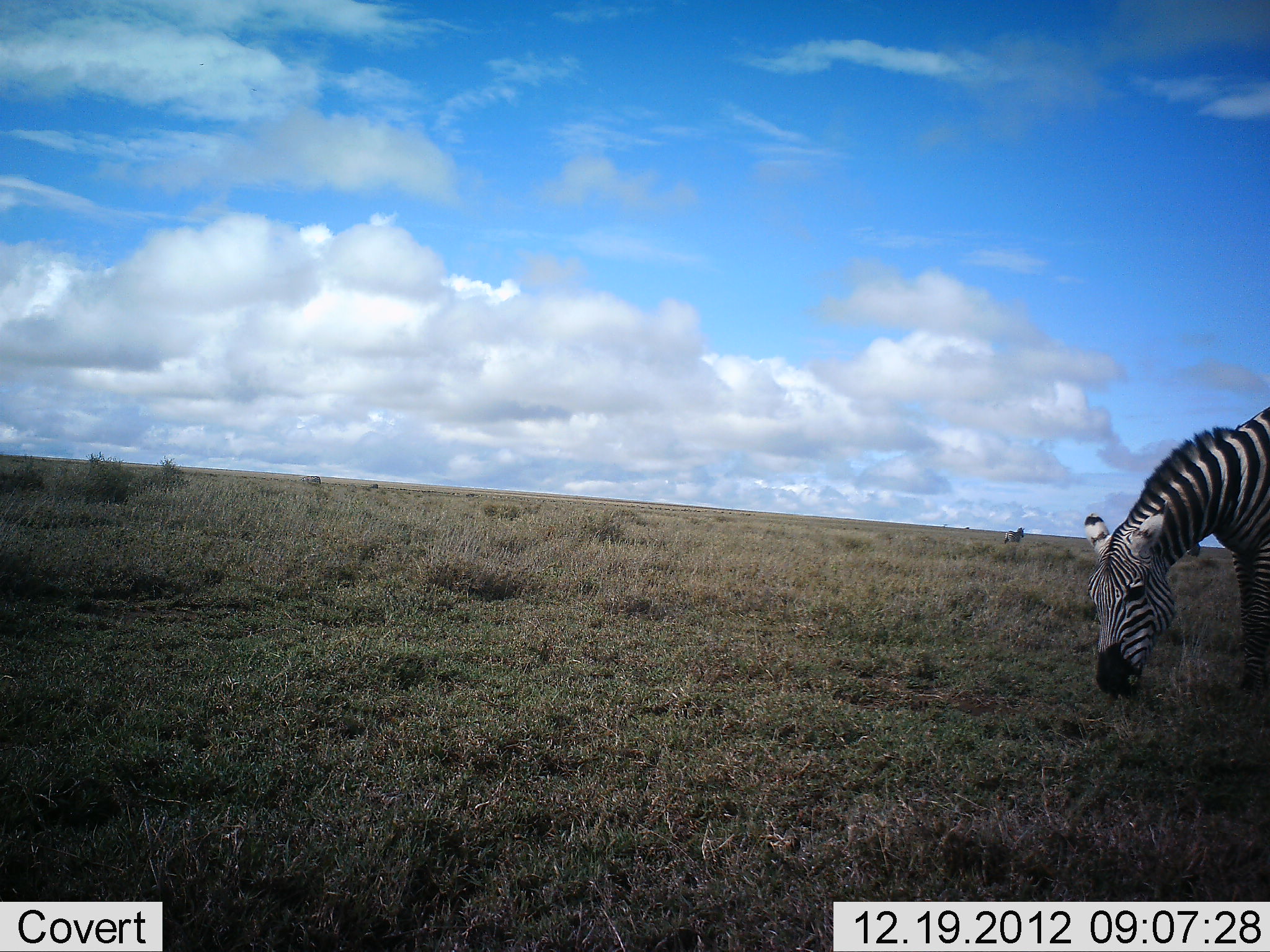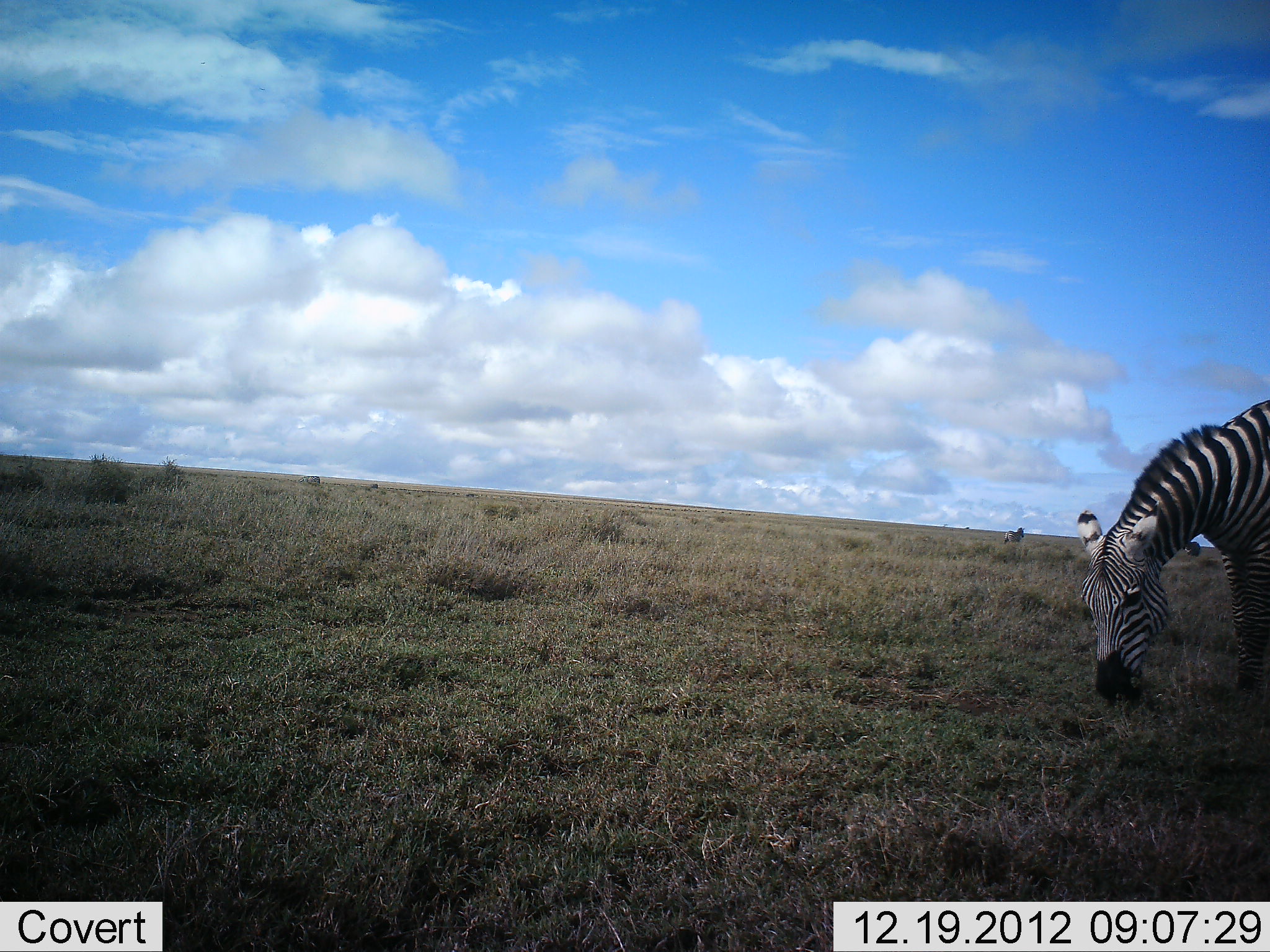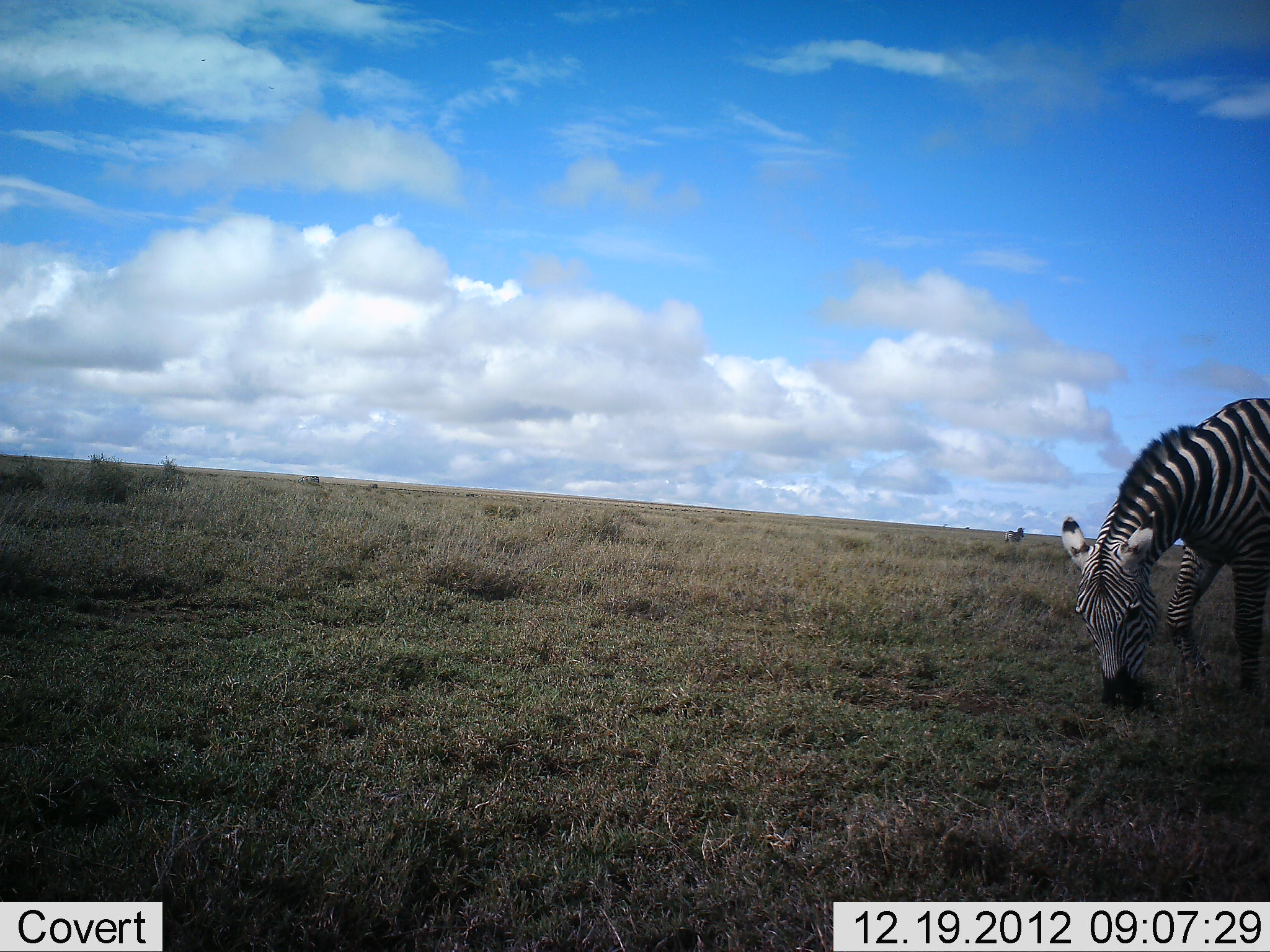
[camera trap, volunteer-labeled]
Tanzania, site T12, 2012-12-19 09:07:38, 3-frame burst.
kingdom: Animalia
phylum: Chordata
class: Mammalia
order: Perissodactyla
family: Equidae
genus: Equus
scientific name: Equus quagga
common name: plains zebra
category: zebra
Zebra (plains zebra) (Equus quagga), count 1. Behavior (volunteer vote fractions): standing 40%, resting 0%, moving 0%, interacting 0%. Young present (vote fraction): 0%. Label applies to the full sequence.